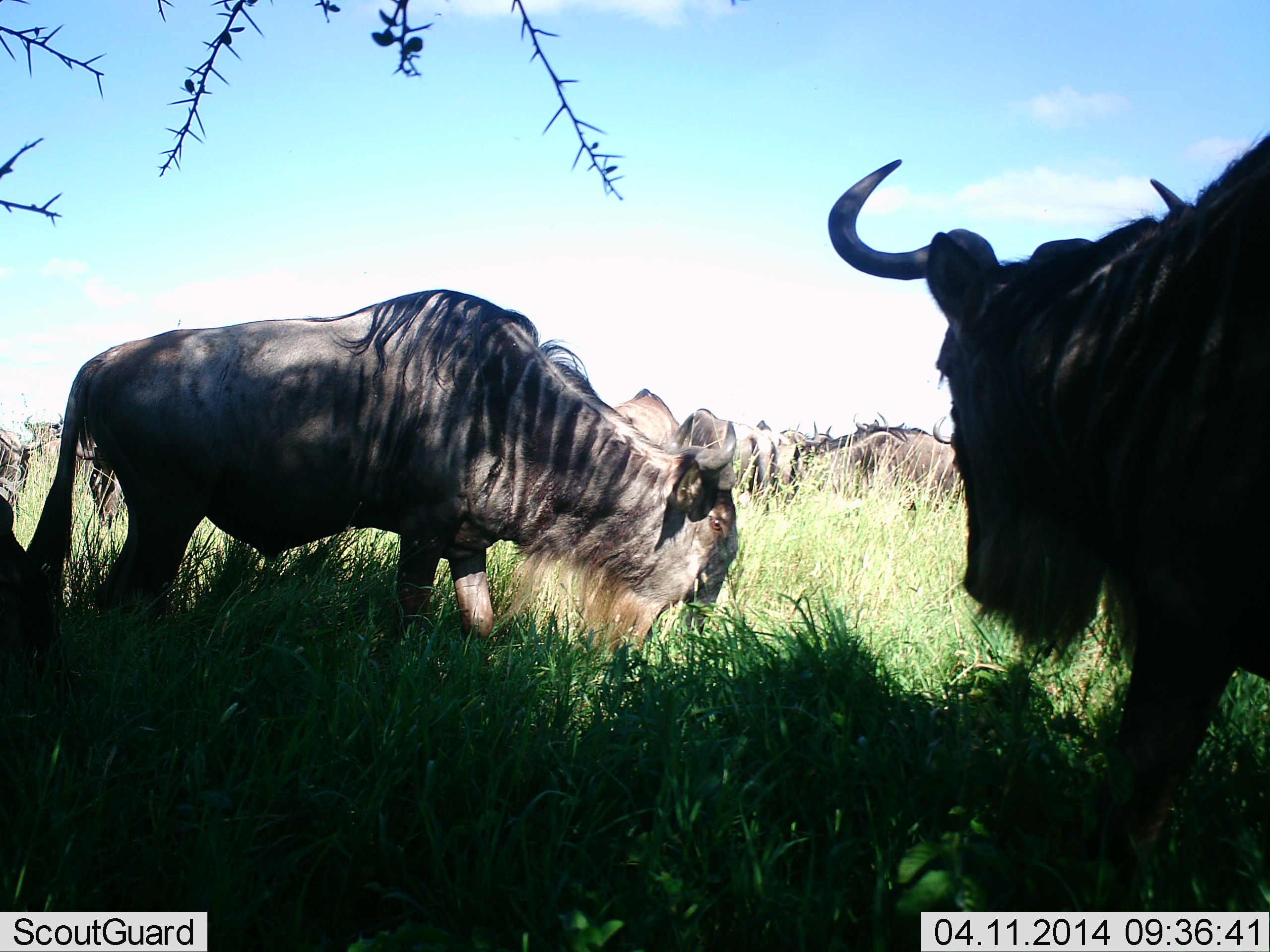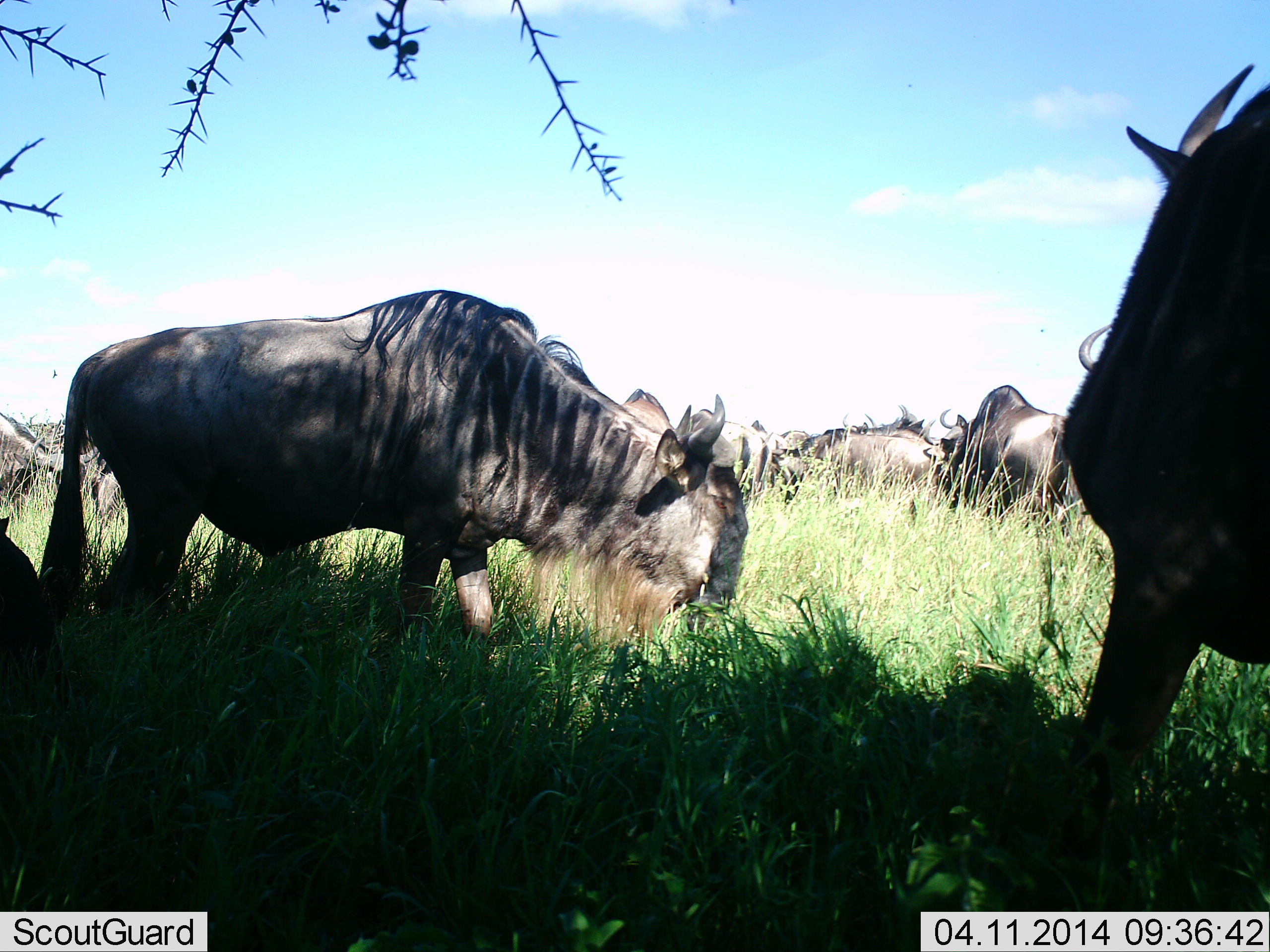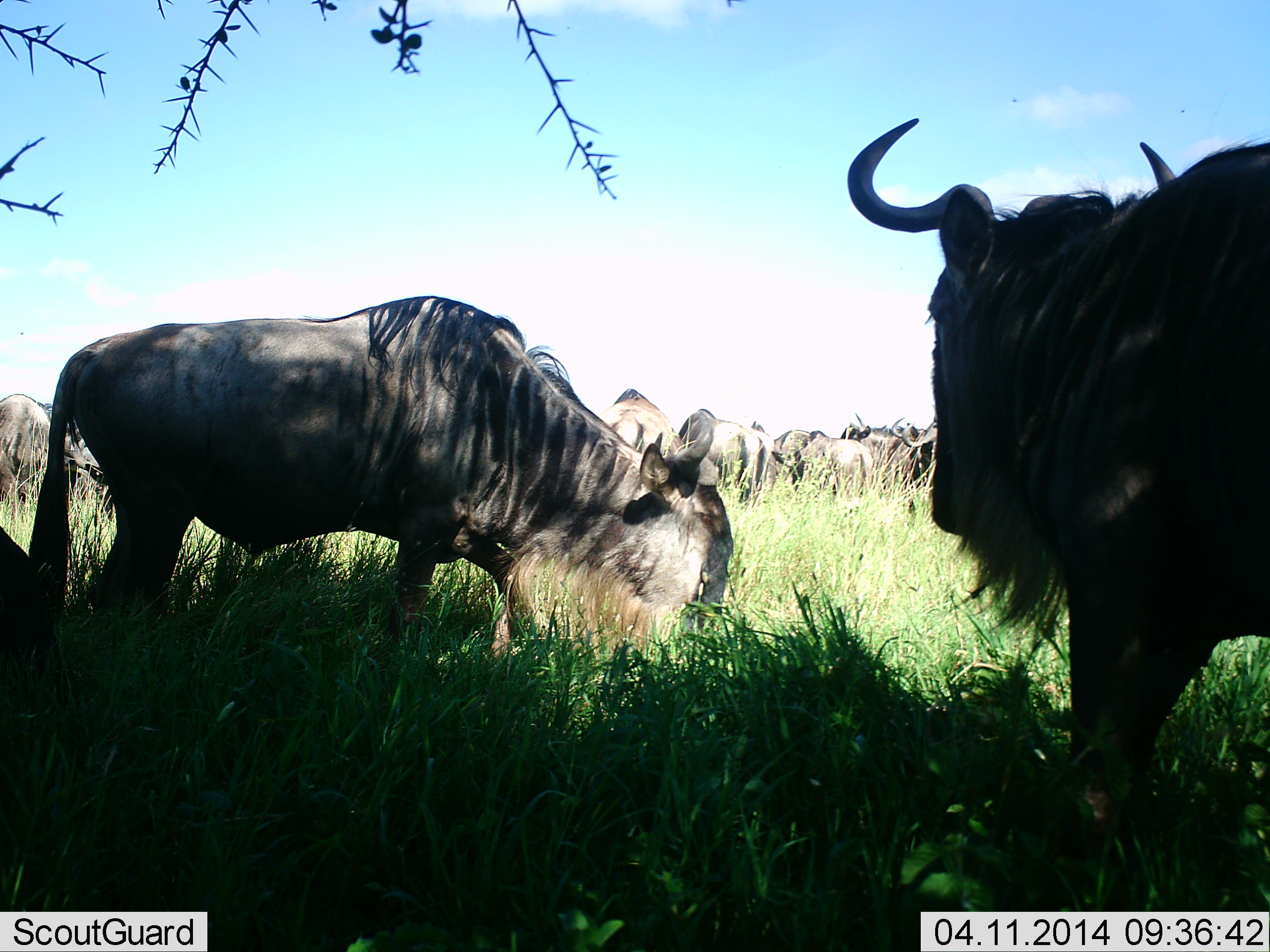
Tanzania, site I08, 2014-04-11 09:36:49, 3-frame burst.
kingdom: Animalia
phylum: Chordata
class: Mammalia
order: Artiodactyla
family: Bovidae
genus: Connochaetes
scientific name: Connochaetes taurinus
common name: blue wildebeest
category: wildebeest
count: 8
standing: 60%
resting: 10%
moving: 60%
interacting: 0%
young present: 0%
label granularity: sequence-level